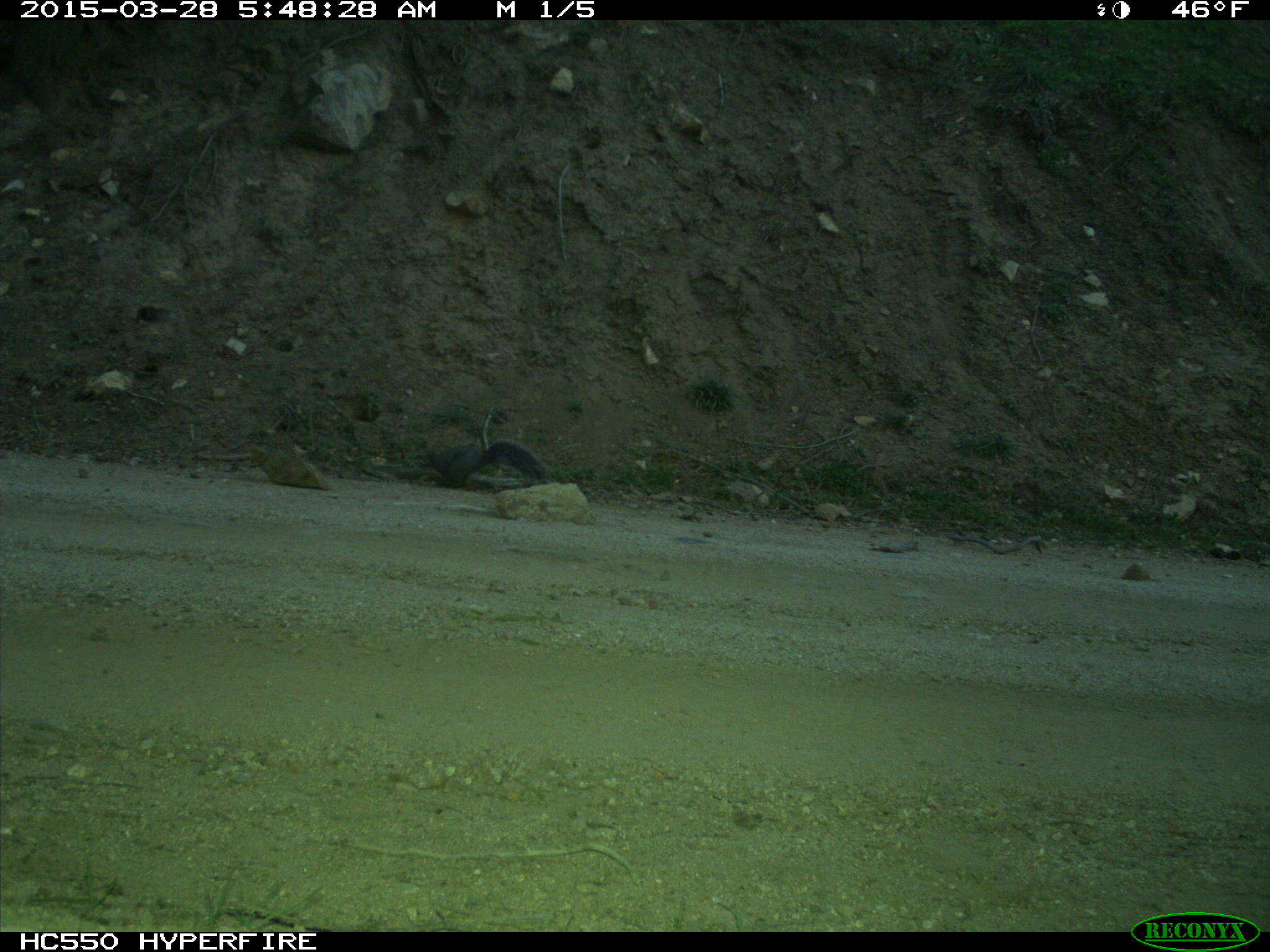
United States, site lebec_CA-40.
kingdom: Animalia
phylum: Chordata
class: Mammalia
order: Rodentia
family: Sciuridae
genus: Sciurus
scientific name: Sciurus carolinensis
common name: eastern gray squirrel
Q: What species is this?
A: Sciurus carolinensis (eastern gray squirrel).